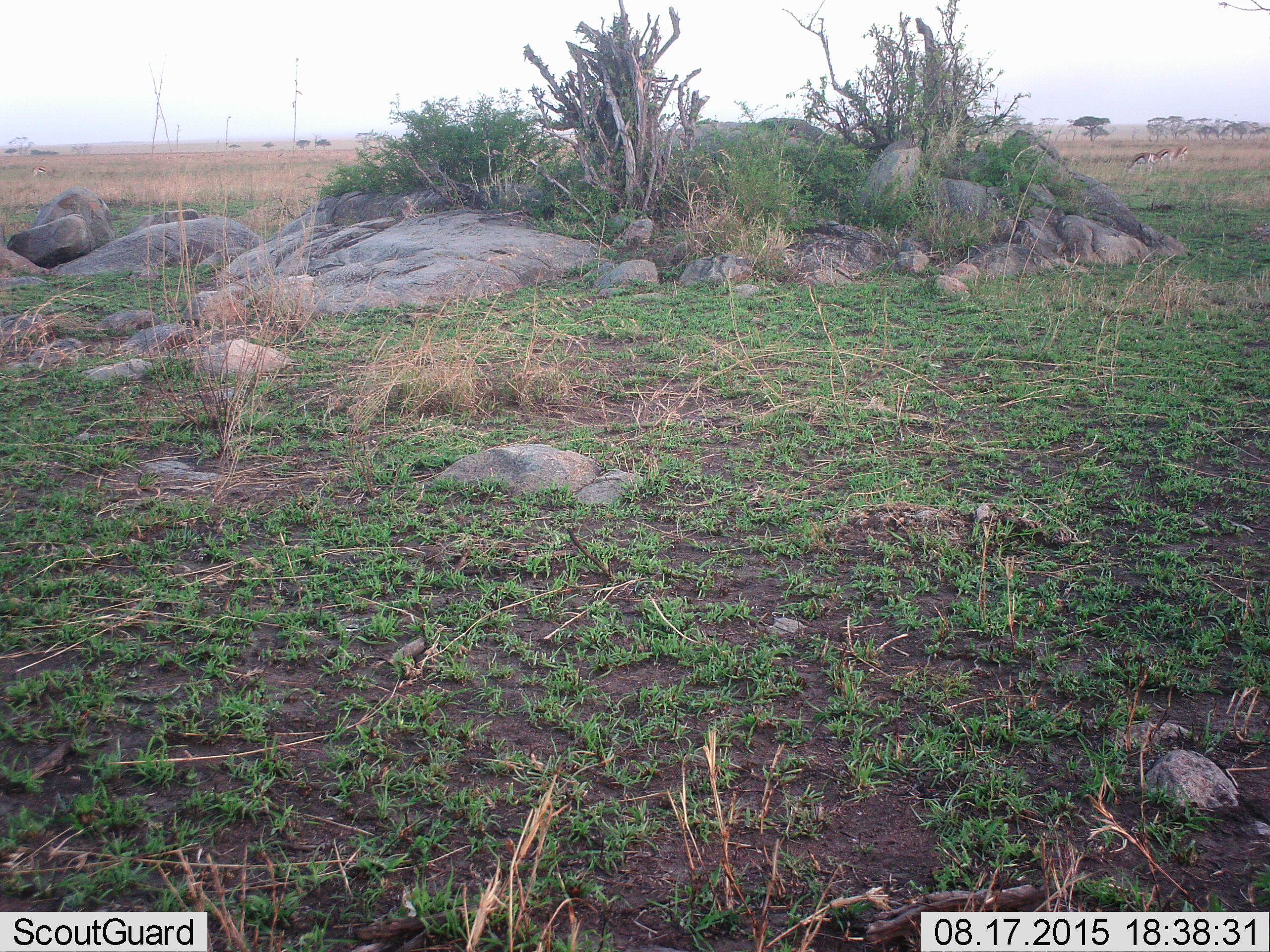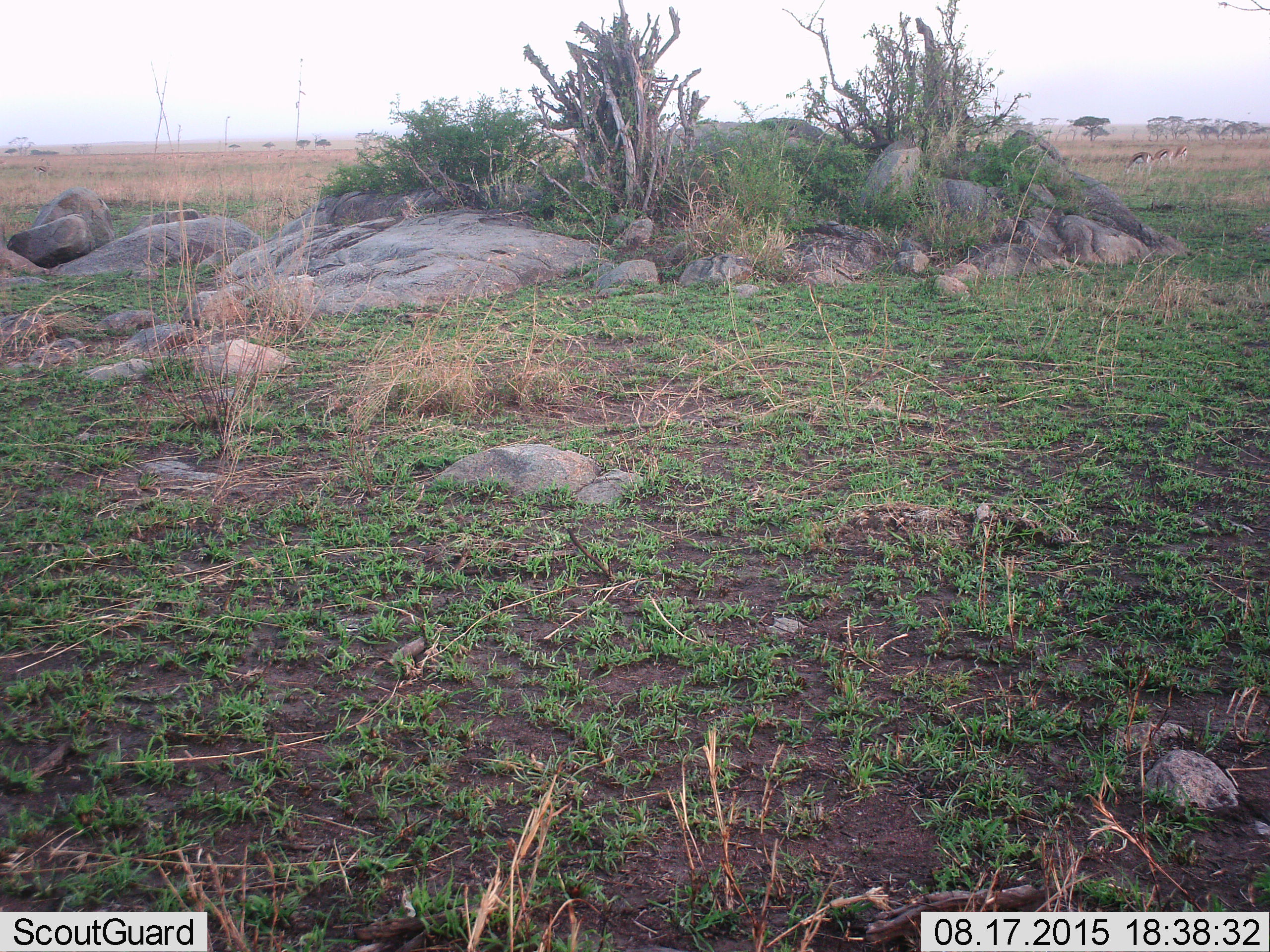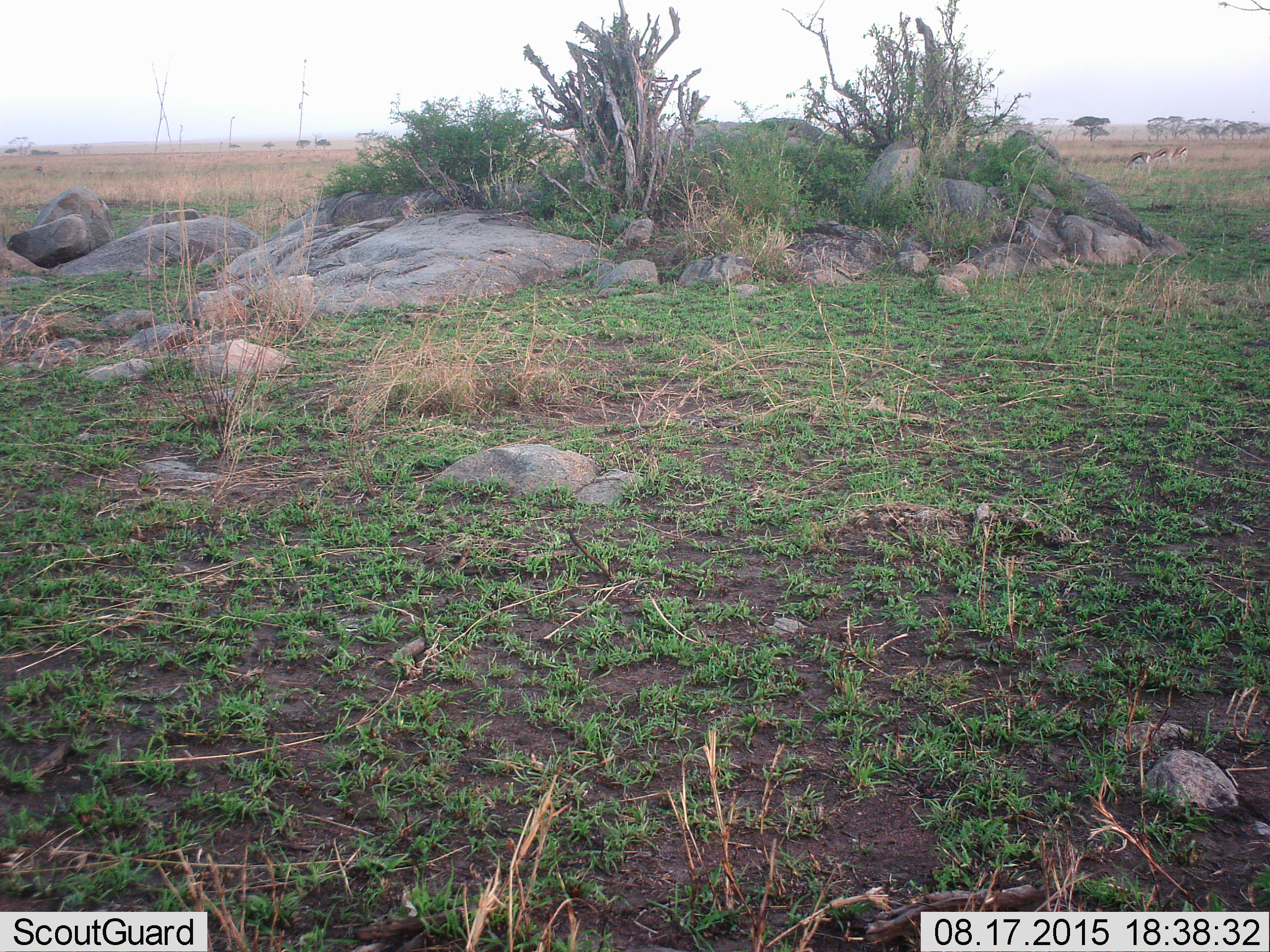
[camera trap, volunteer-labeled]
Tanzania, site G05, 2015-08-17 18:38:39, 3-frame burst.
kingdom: Animalia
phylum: Chordata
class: Mammalia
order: Artiodactyla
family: Bovidae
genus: Eudorcas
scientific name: Eudorcas thomsonii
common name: thomson's gazelle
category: gazellethomsons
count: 3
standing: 55%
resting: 0%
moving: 9%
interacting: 0%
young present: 0%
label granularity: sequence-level